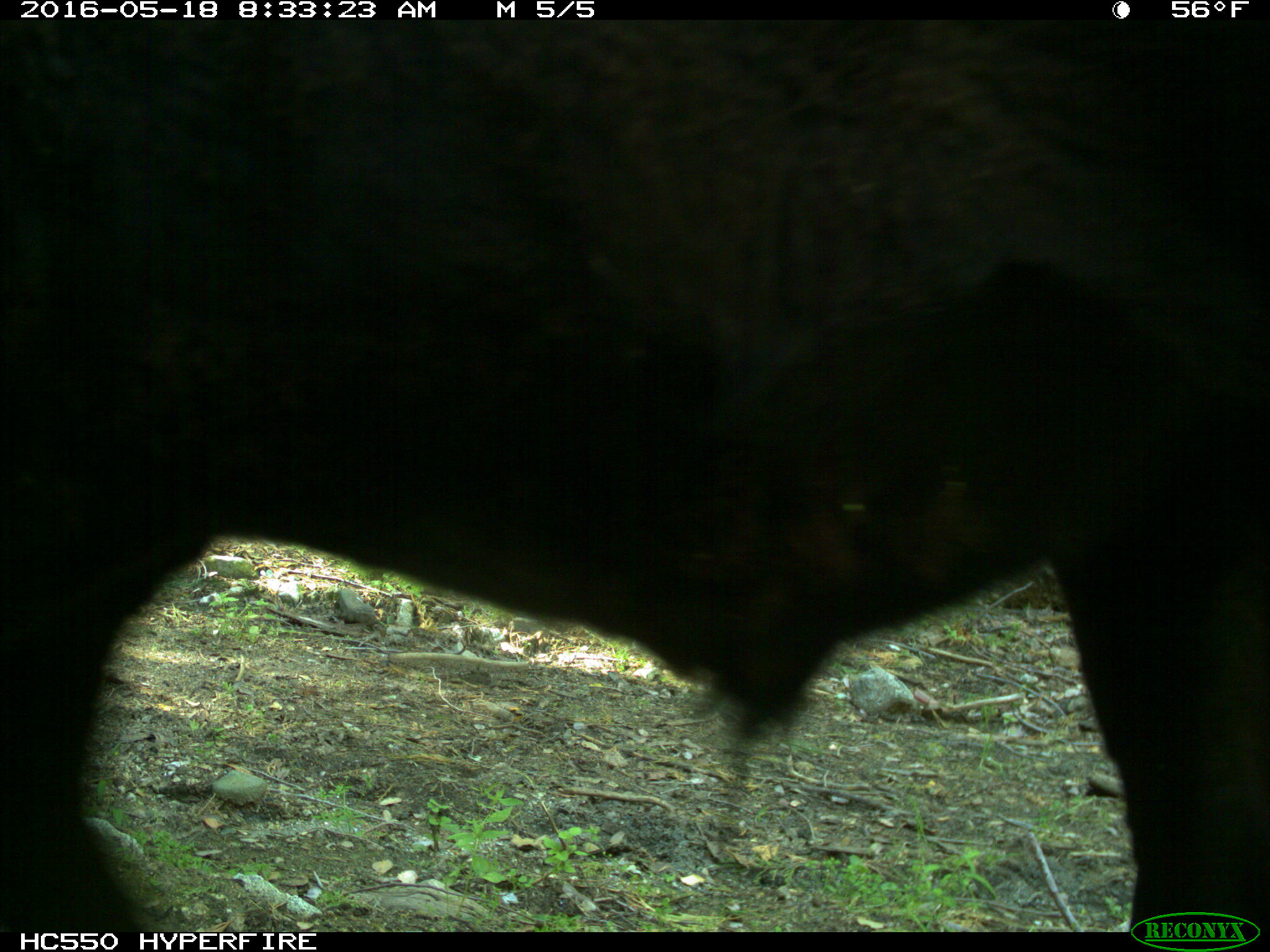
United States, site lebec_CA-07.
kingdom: Animalia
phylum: Chordata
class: Mammalia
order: Artiodactyla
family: Bovidae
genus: Bos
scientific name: Bos taurus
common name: domestic cow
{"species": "Bos taurus (domestic cow)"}